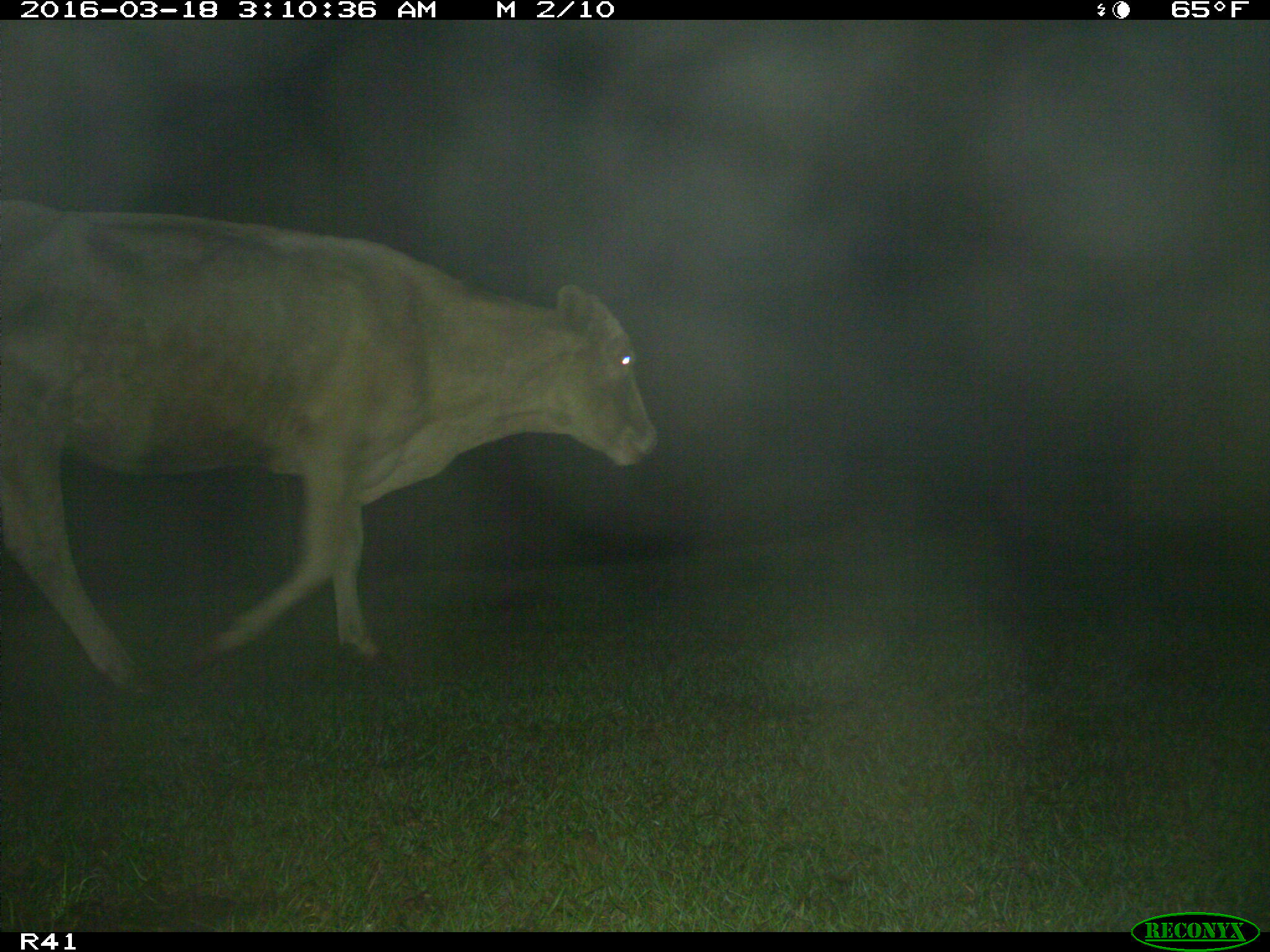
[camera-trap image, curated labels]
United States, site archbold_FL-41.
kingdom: Animalia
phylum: Chordata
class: Mammalia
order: Artiodactyla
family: Bovidae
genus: Bos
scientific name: Bos taurus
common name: domestic cow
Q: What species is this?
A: Bos taurus (domestic cow).